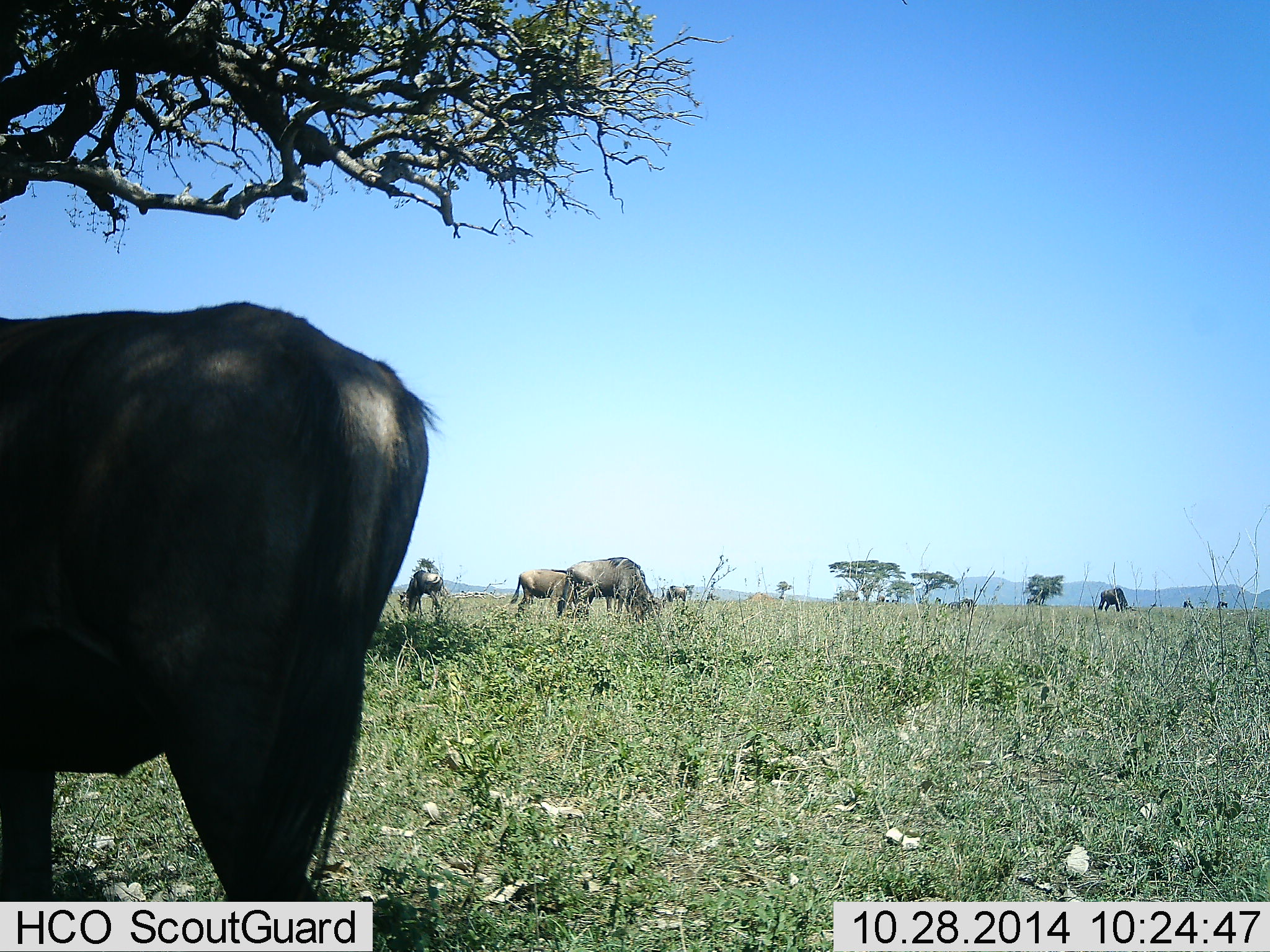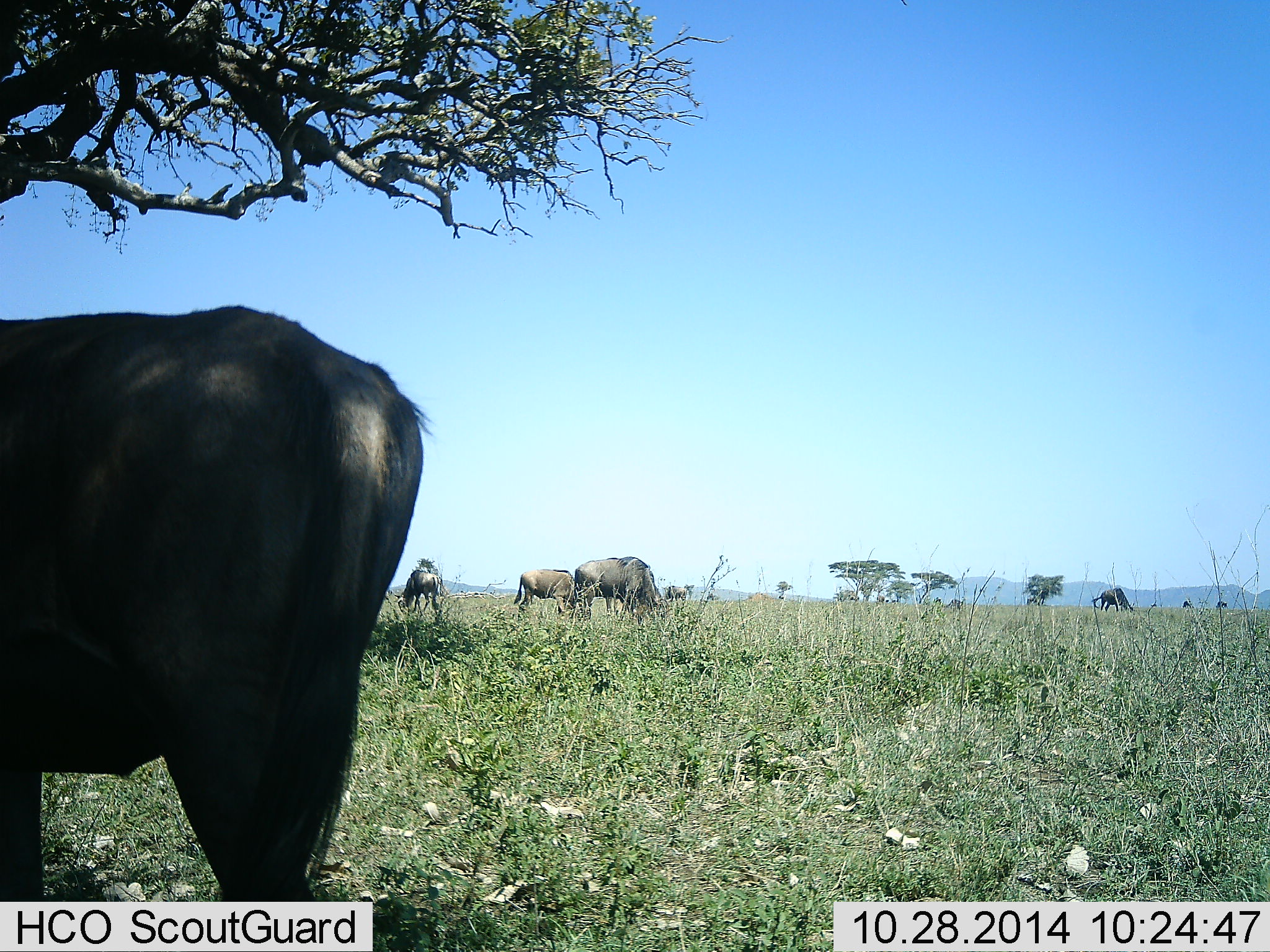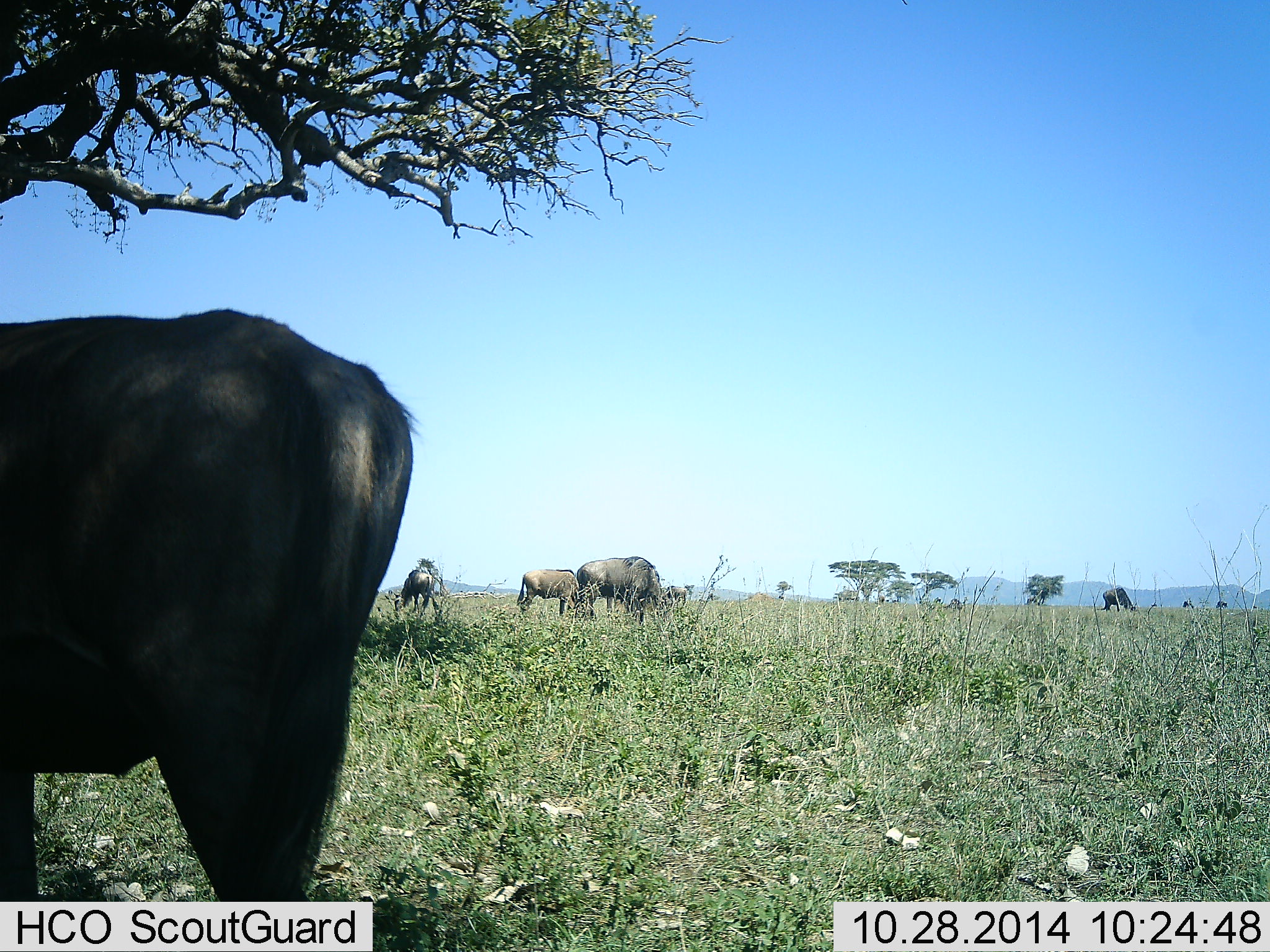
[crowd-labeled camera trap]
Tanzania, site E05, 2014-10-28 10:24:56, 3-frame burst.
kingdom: Animalia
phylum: Chordata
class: Mammalia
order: Artiodactyla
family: Bovidae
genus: Connochaetes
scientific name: Connochaetes taurinus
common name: blue wildebeest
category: wildebeest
Wildebeest (blue wildebeest) (Connochaetes taurinus), count 5. Behavior (volunteer vote fractions): standing 30%, resting 0%, moving 10%, interacting 0%. Young present (vote fraction): 0%. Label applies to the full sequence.